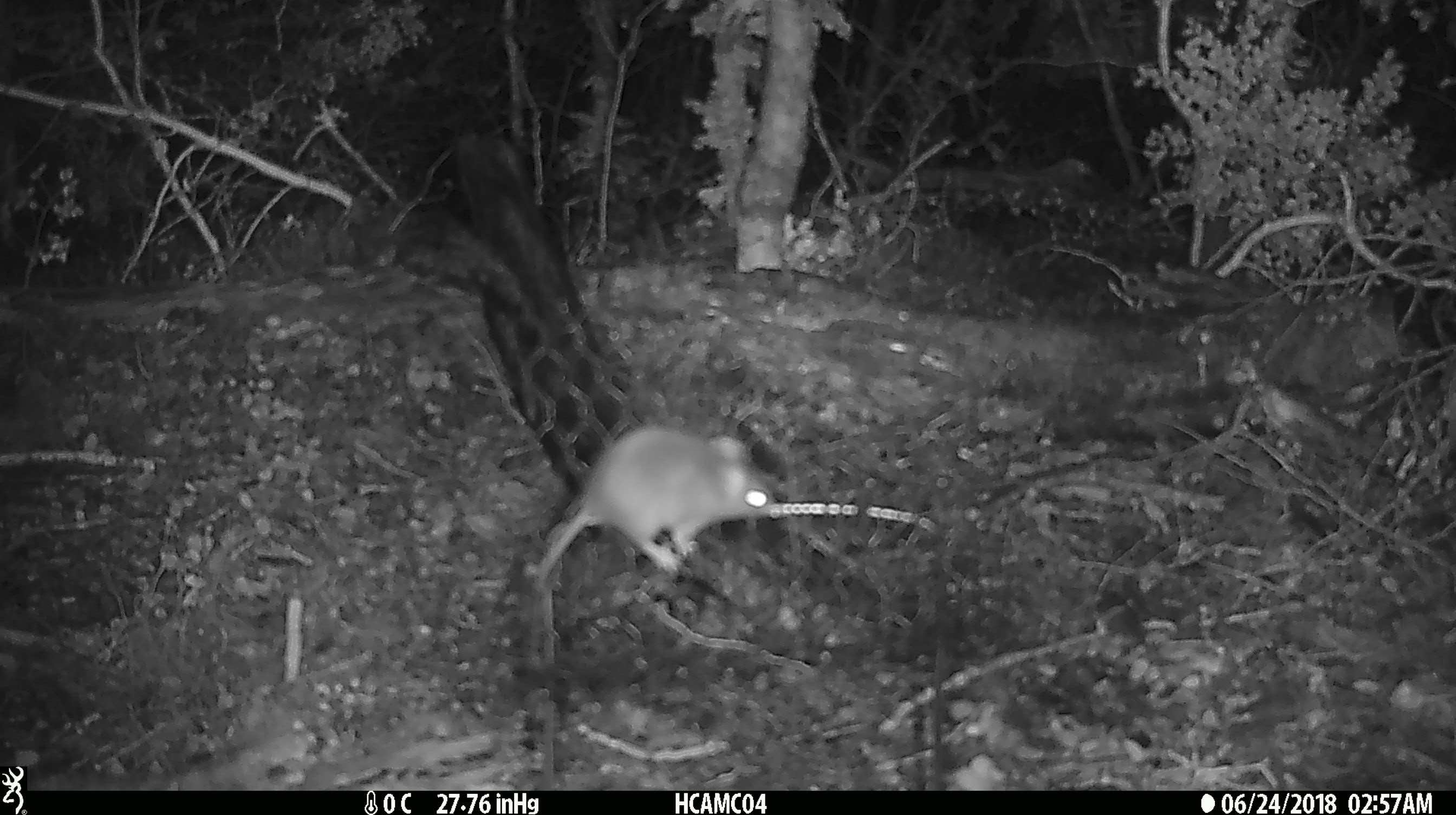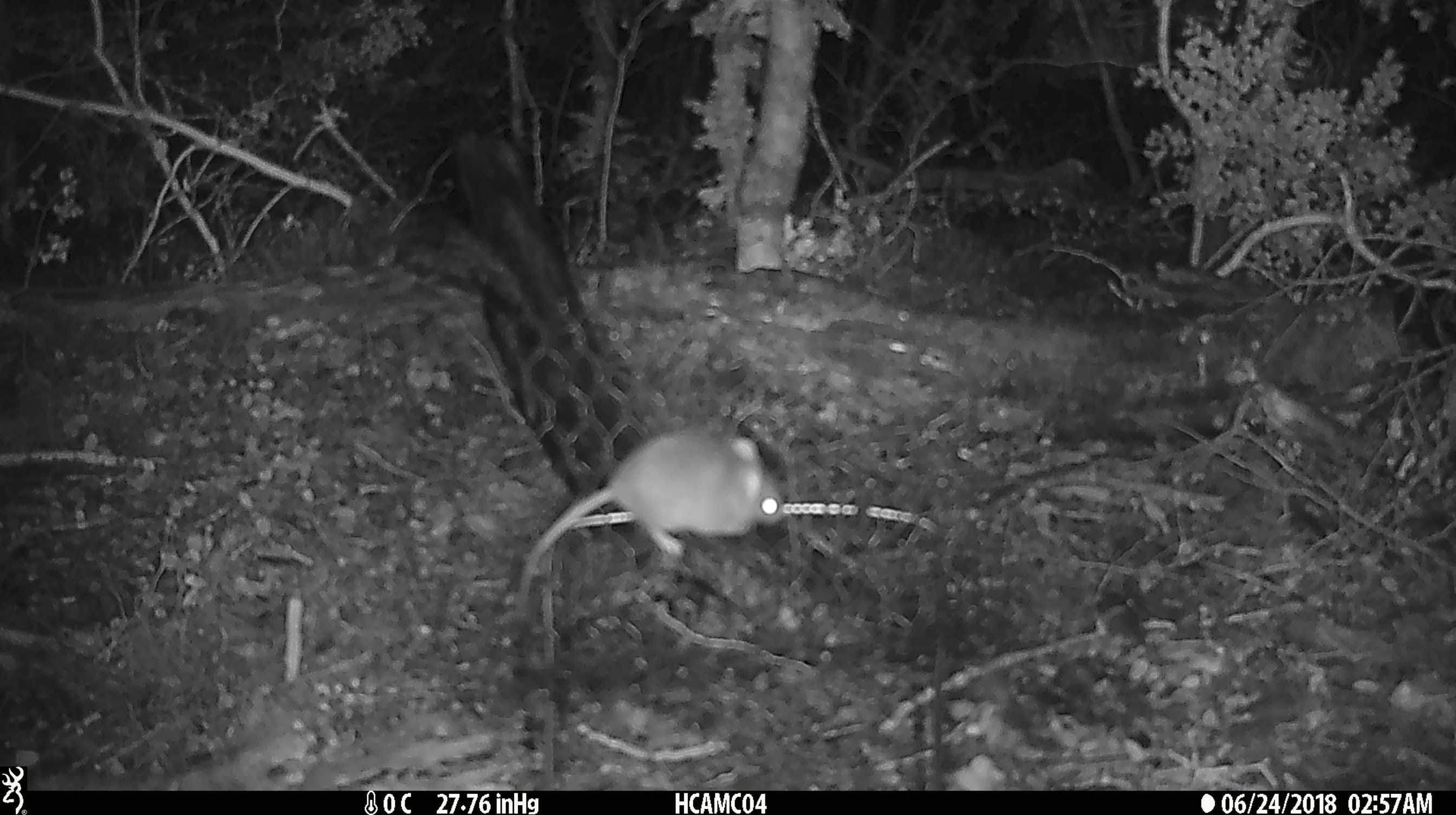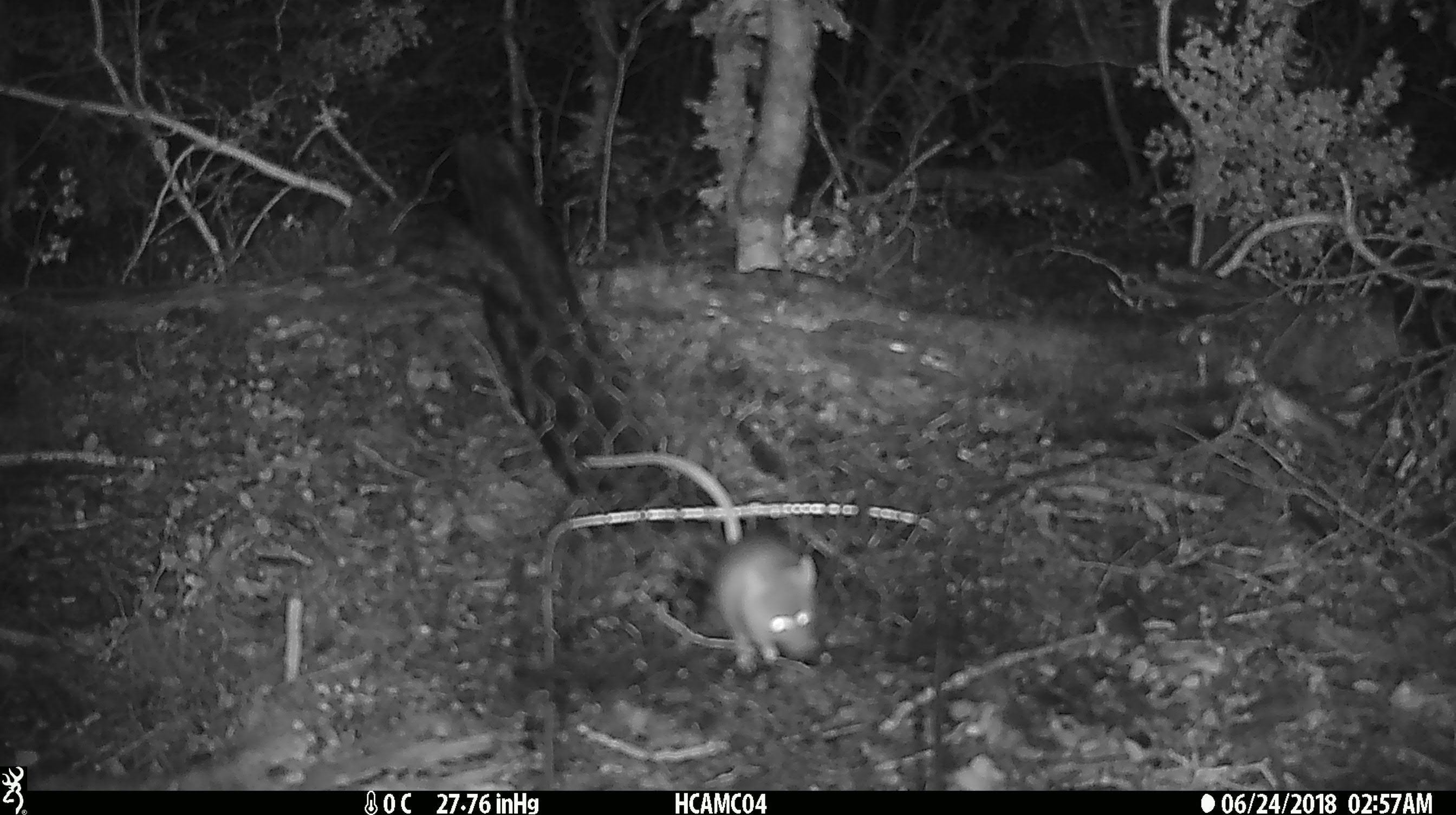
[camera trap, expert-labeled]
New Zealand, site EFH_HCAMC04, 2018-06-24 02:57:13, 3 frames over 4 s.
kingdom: Animalia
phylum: Chordata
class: Mammalia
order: Rodentia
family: Muridae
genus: Mus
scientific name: Mus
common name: mouse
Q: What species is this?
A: Mouse (Mus).